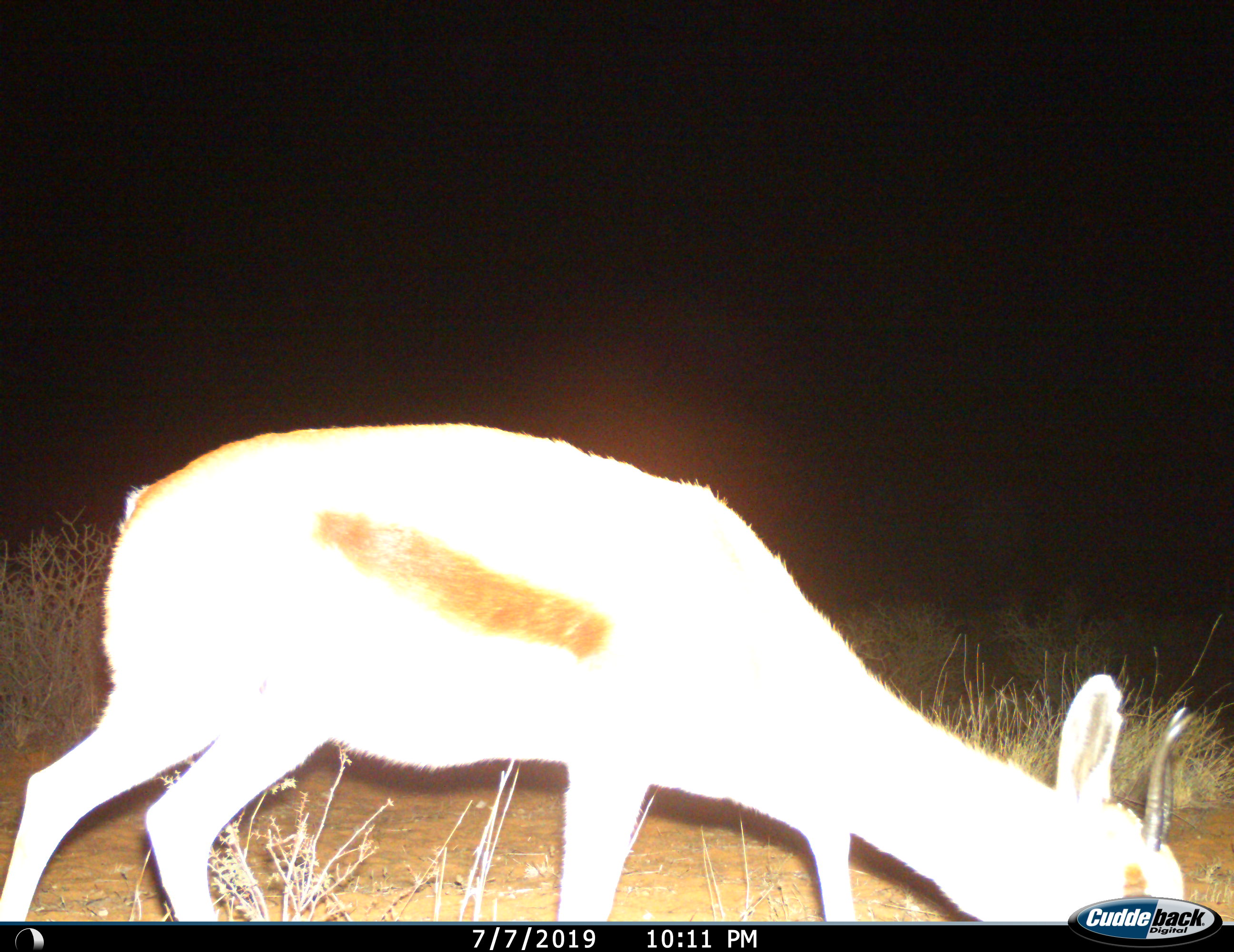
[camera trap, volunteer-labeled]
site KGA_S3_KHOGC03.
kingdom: Animalia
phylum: Chordata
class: Mammalia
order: Artiodactyla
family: Bovidae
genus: Antidorcas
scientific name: Antidorcas marsupialis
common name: springbok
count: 1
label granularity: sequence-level